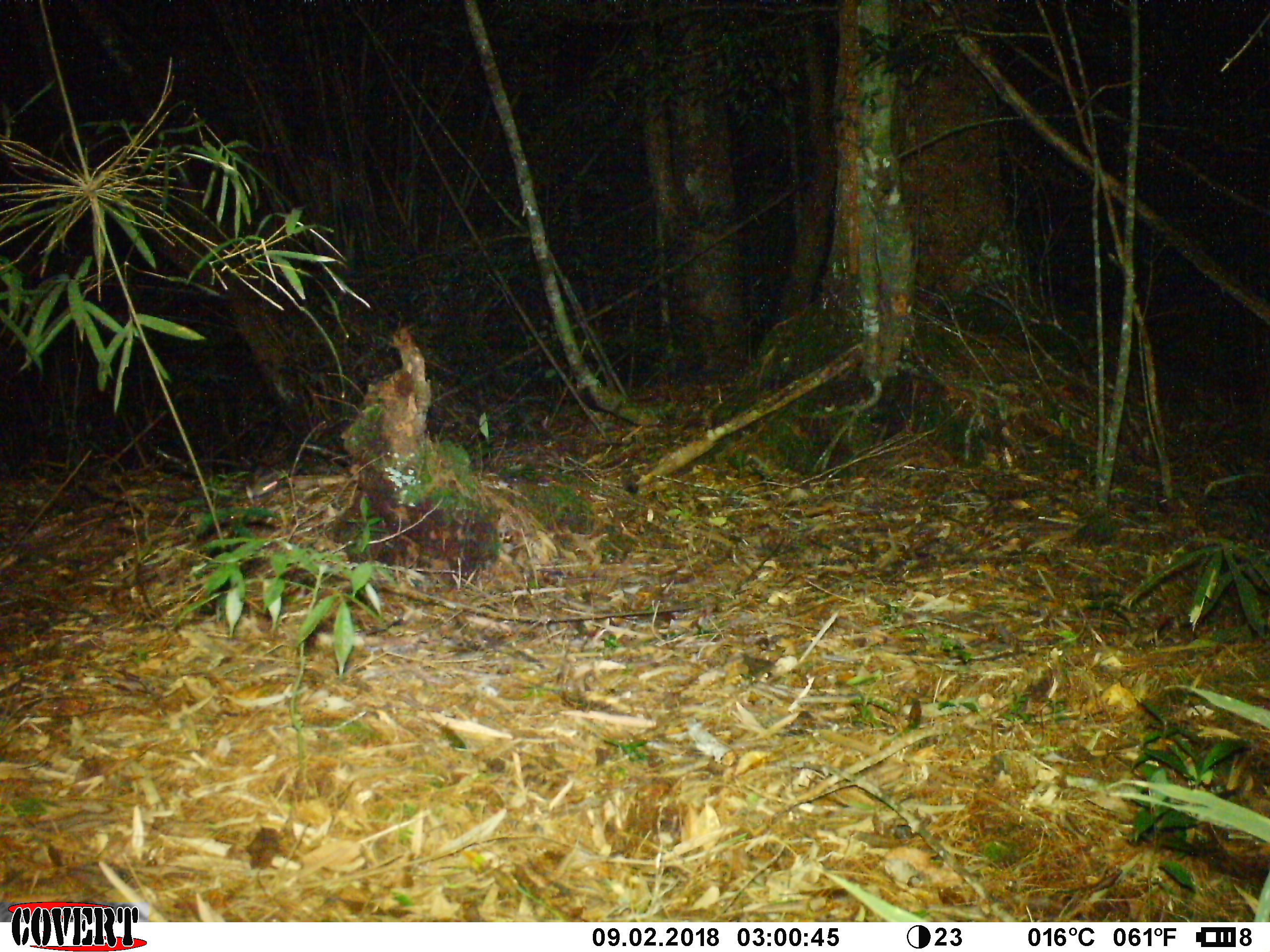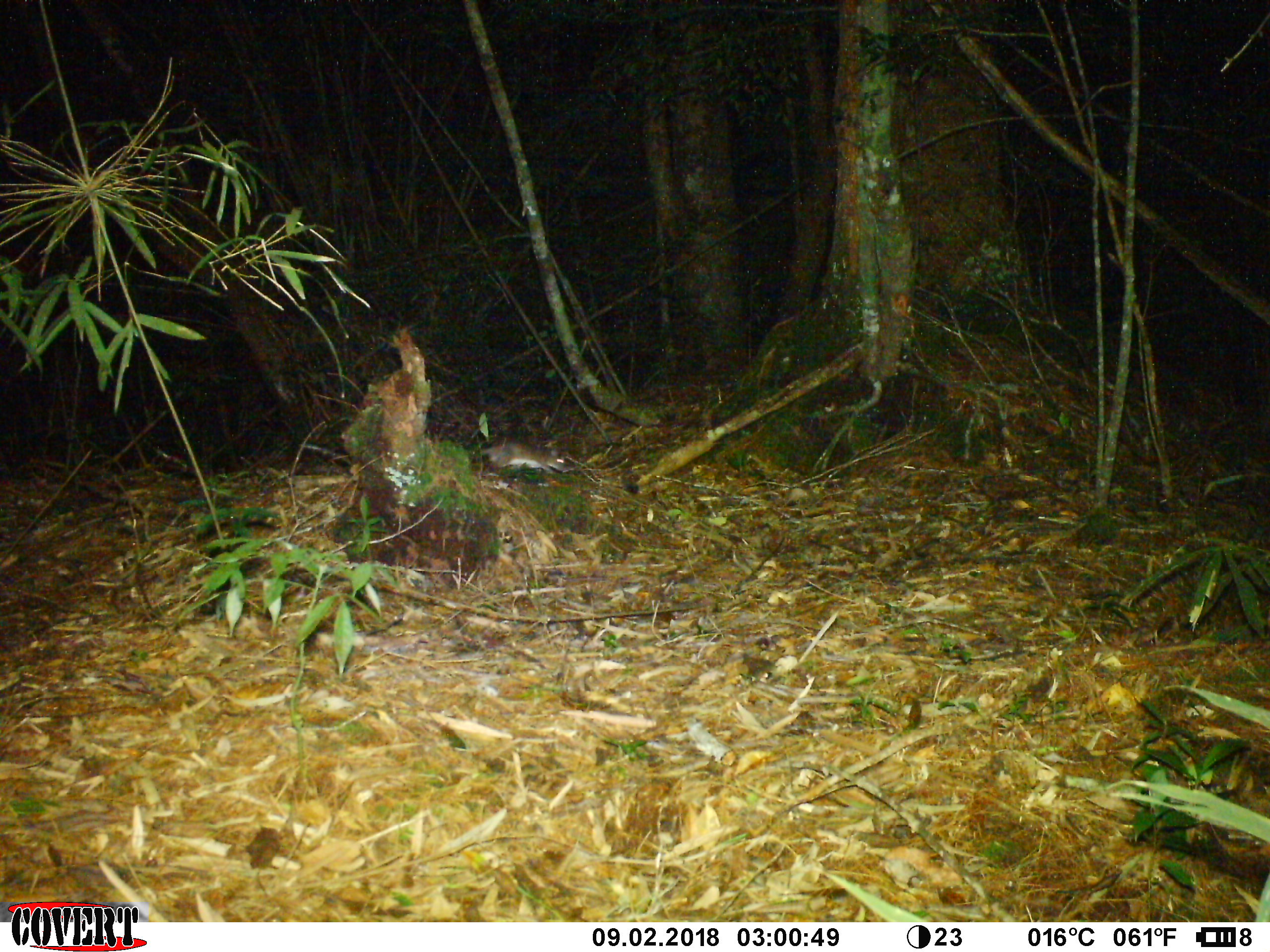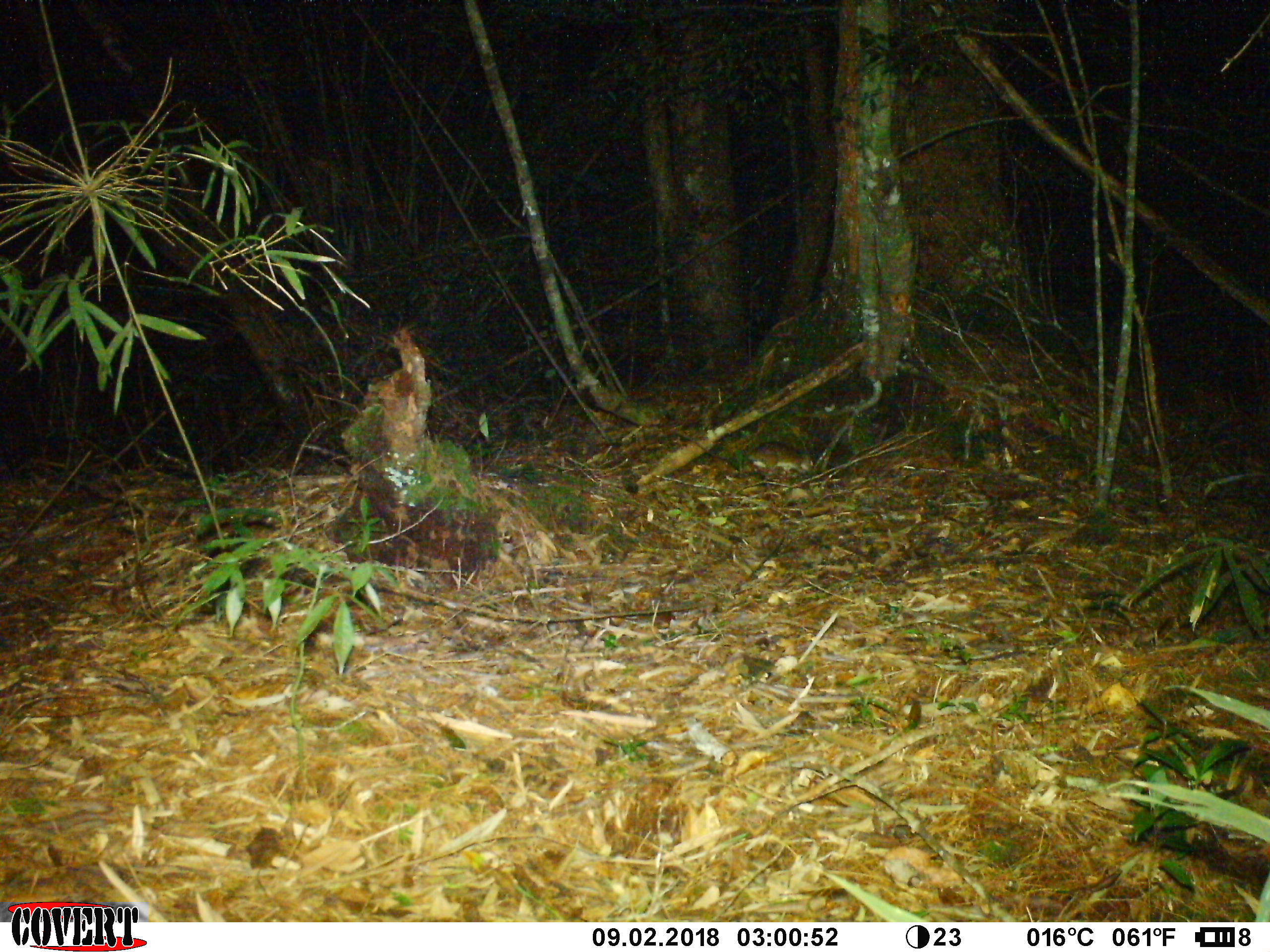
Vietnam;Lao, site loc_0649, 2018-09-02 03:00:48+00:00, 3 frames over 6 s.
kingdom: Animalia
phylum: Chordata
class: Mammalia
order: Rodentia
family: Muridae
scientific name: Muridae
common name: old-world mice and rats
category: unidentified murid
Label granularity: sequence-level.